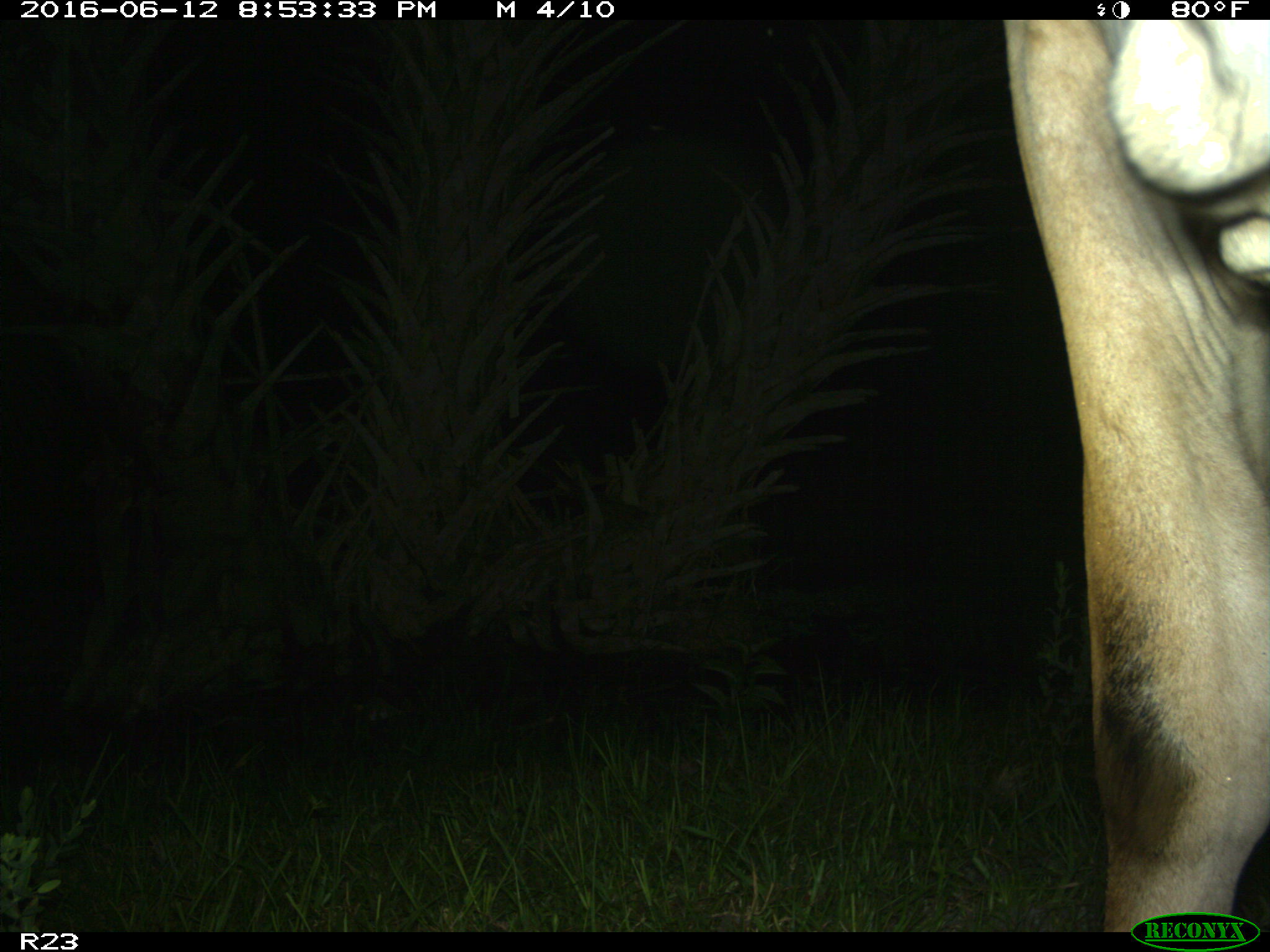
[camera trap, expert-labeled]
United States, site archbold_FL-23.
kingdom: Animalia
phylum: Chordata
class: Mammalia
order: Artiodactyla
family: Bovidae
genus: Bos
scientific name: Bos taurus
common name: domestic cow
Bos taurus (domestic cow).